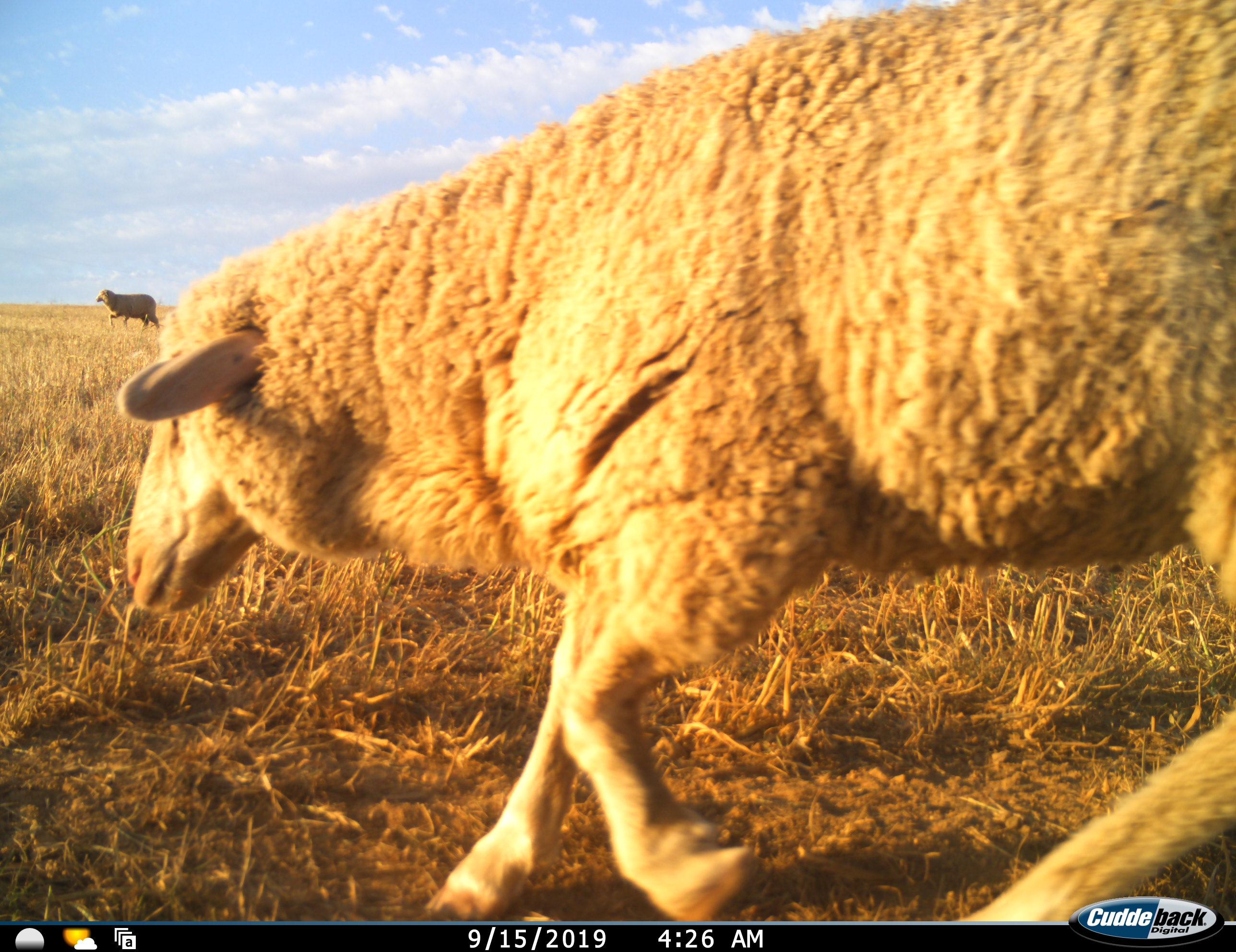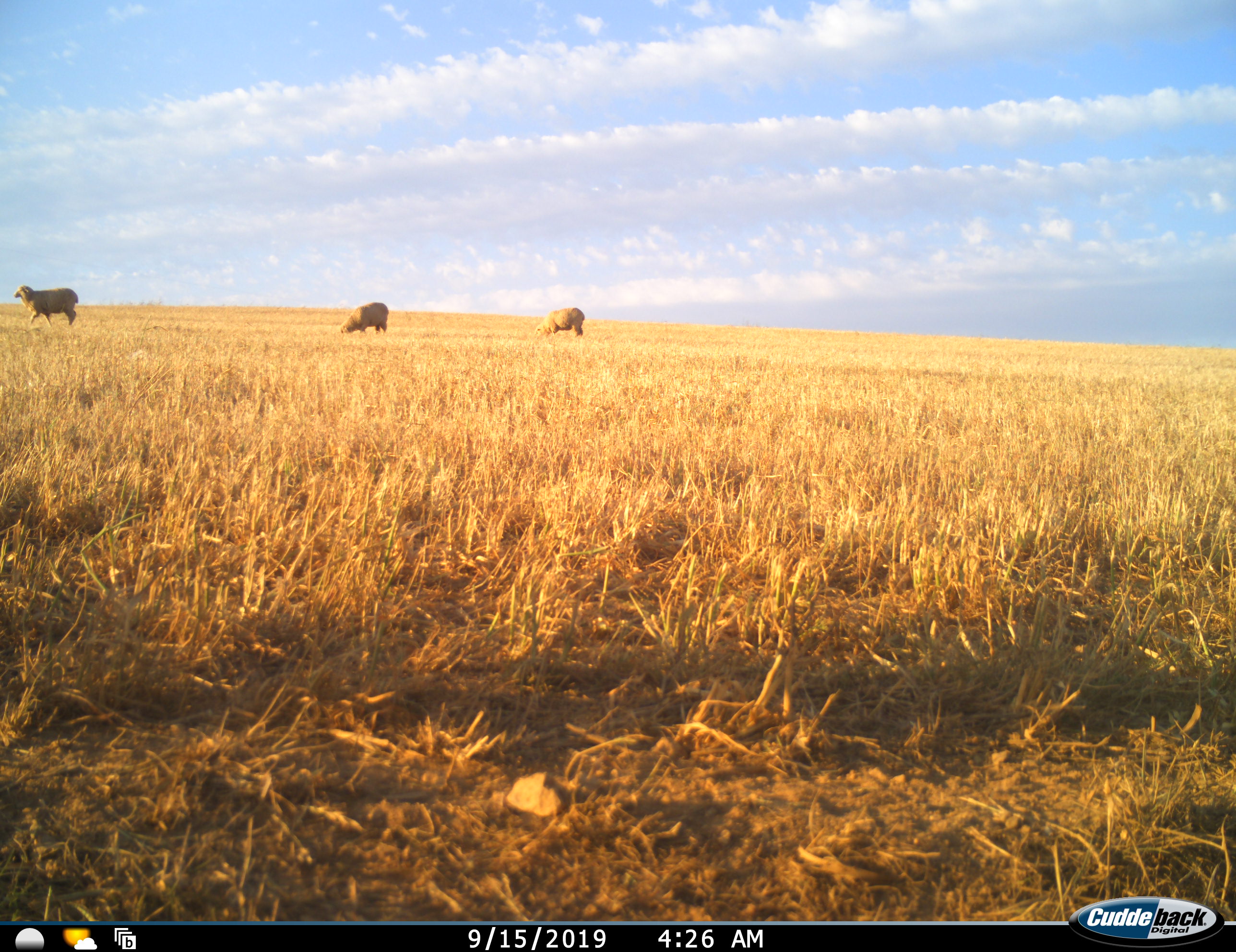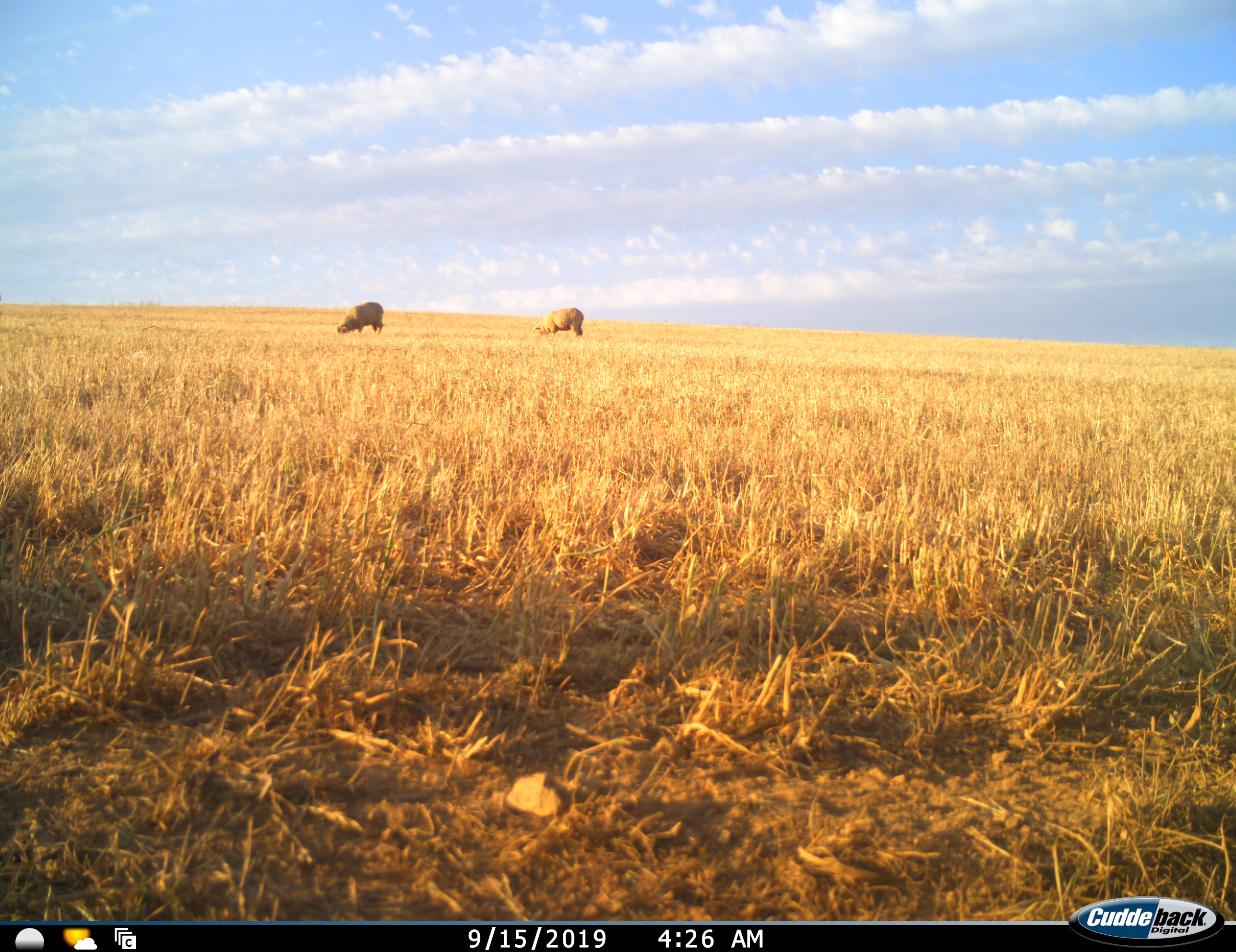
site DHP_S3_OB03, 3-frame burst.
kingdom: Animalia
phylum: Chordata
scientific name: Vertebrata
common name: domestic animal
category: domesticanimal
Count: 4.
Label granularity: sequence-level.